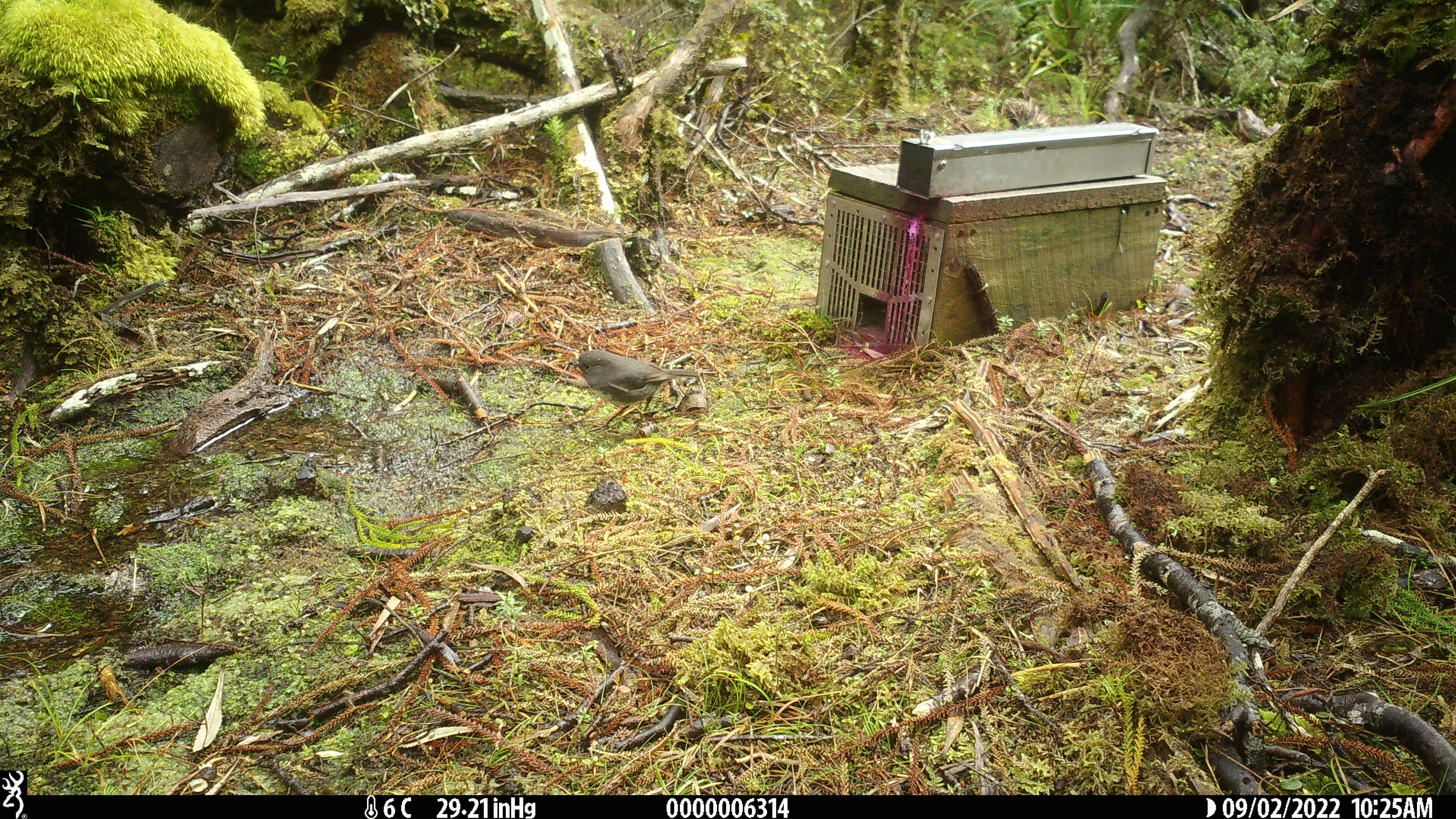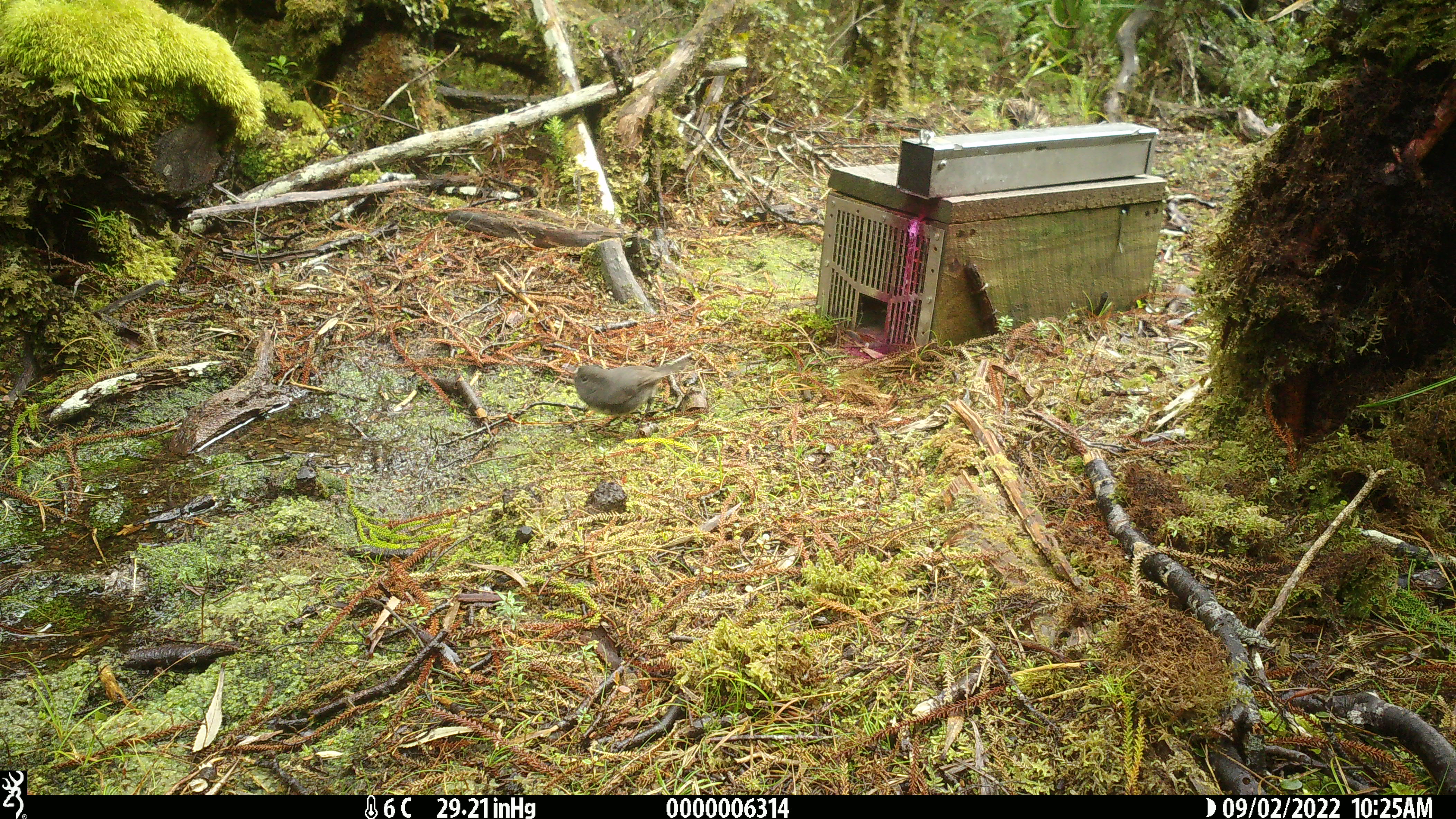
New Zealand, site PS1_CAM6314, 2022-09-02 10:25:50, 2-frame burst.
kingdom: Animalia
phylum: Chordata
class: Aves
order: Passeriformes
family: Petroicidae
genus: Petroica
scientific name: Petroica australis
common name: new zealand robin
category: robin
Robin (new zealand robin) (Petroica australis).